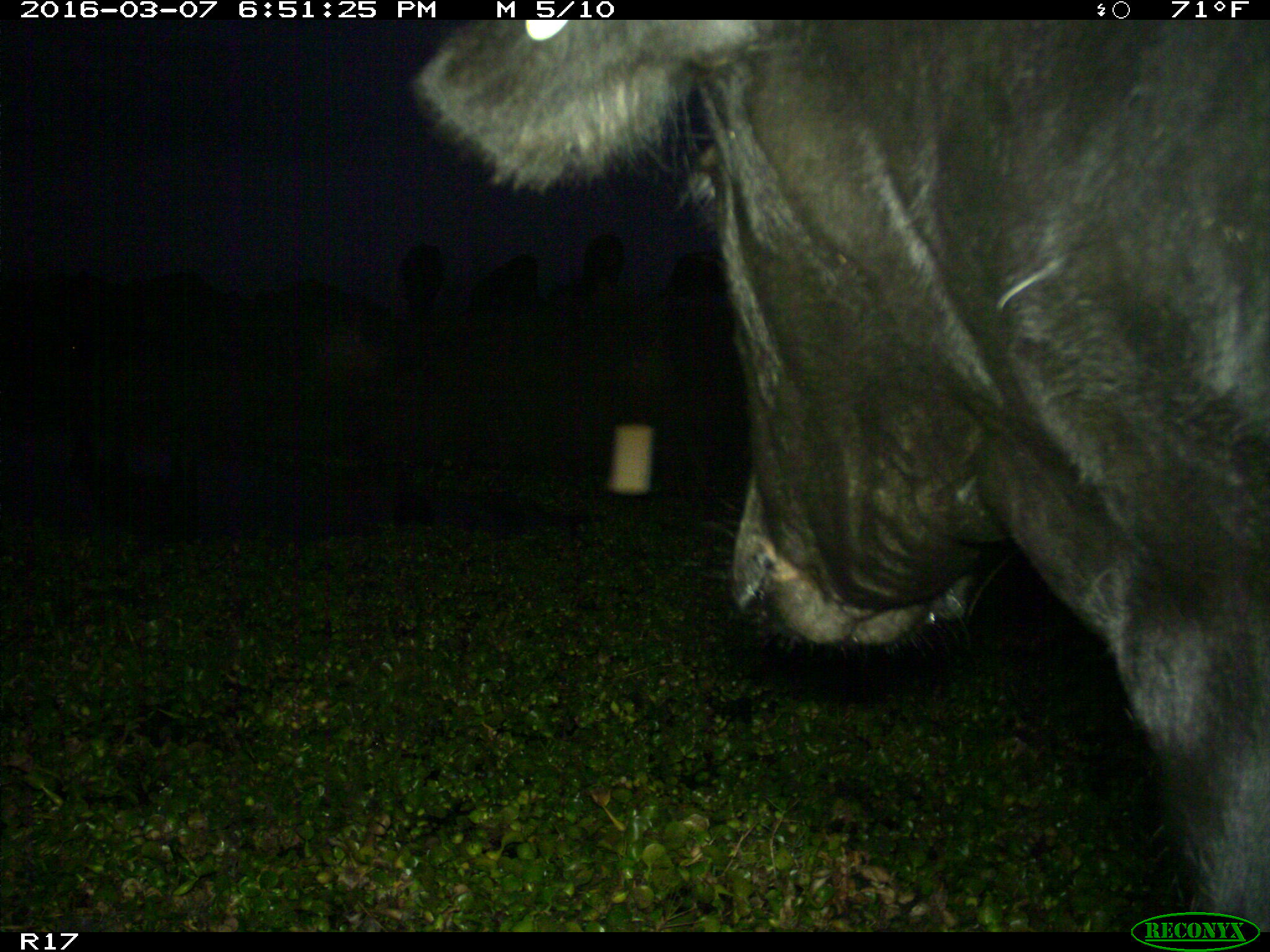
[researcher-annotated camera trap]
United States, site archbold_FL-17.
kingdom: Animalia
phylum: Chordata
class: Mammalia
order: Artiodactyla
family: Bovidae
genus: Bos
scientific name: Bos taurus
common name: domestic cow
Bos taurus (domestic cow).